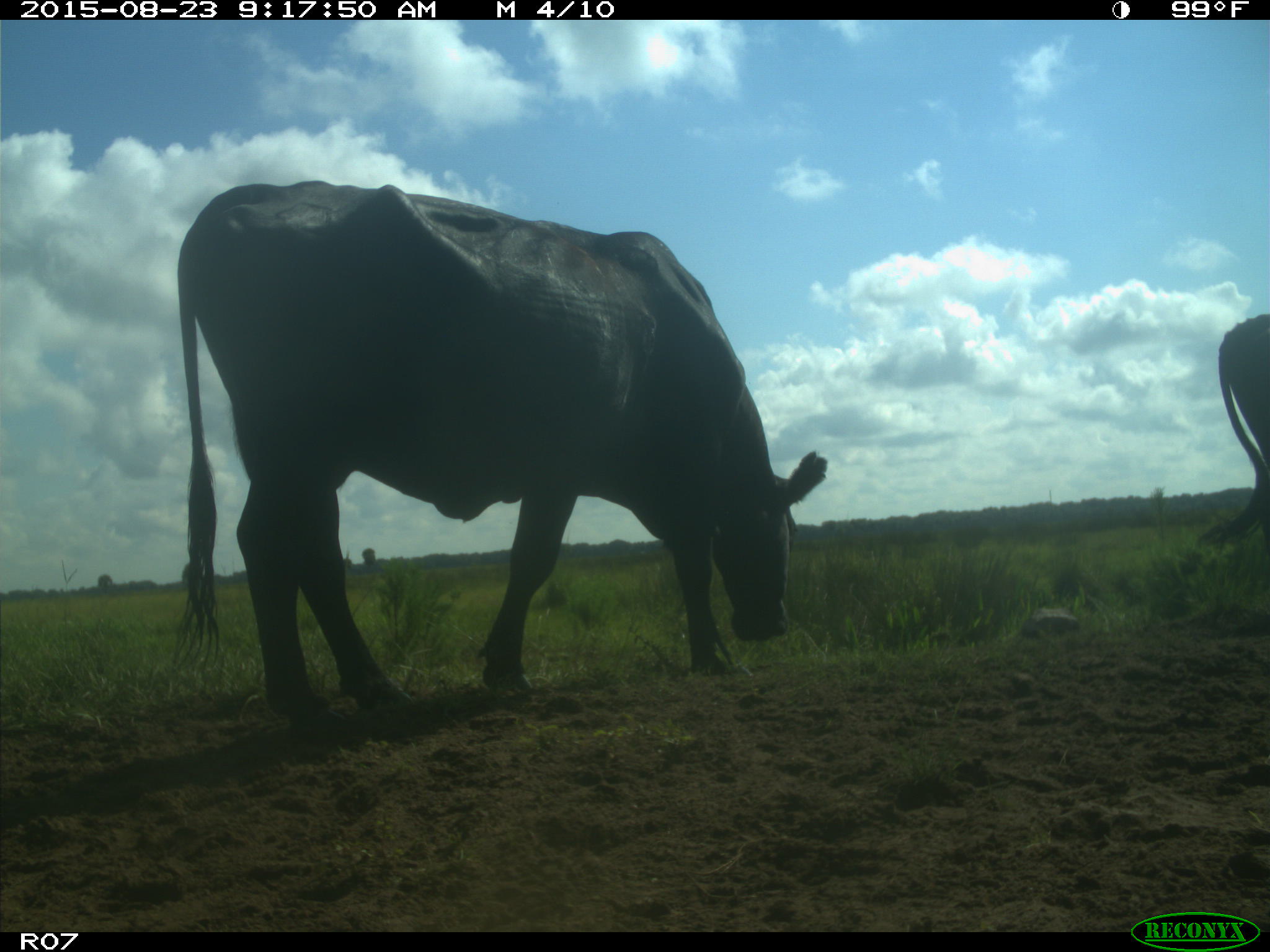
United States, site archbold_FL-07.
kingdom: Animalia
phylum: Chordata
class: Mammalia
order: Artiodactyla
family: Bovidae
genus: Bos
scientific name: Bos taurus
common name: domestic cow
Bos taurus (domestic cow).